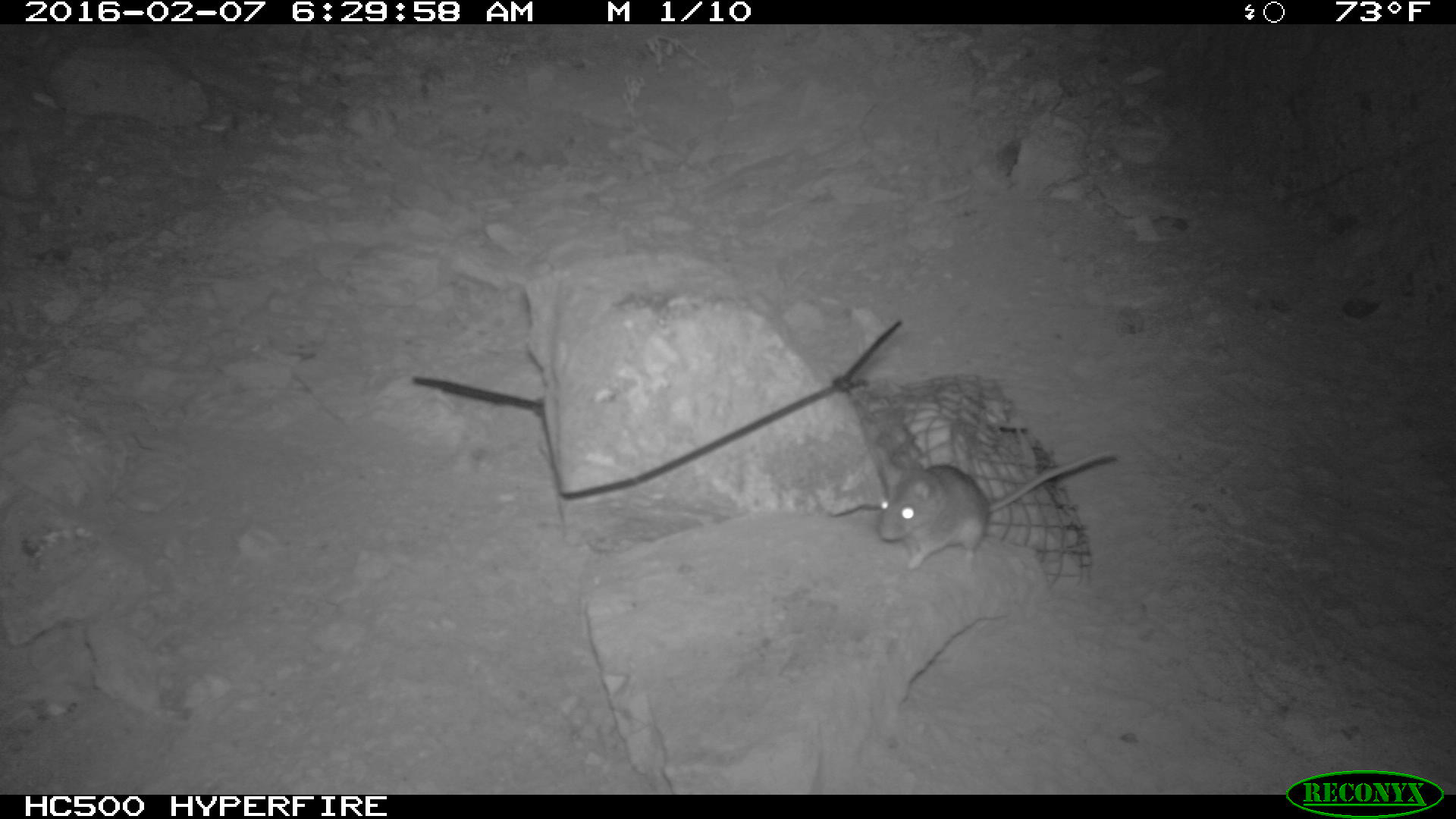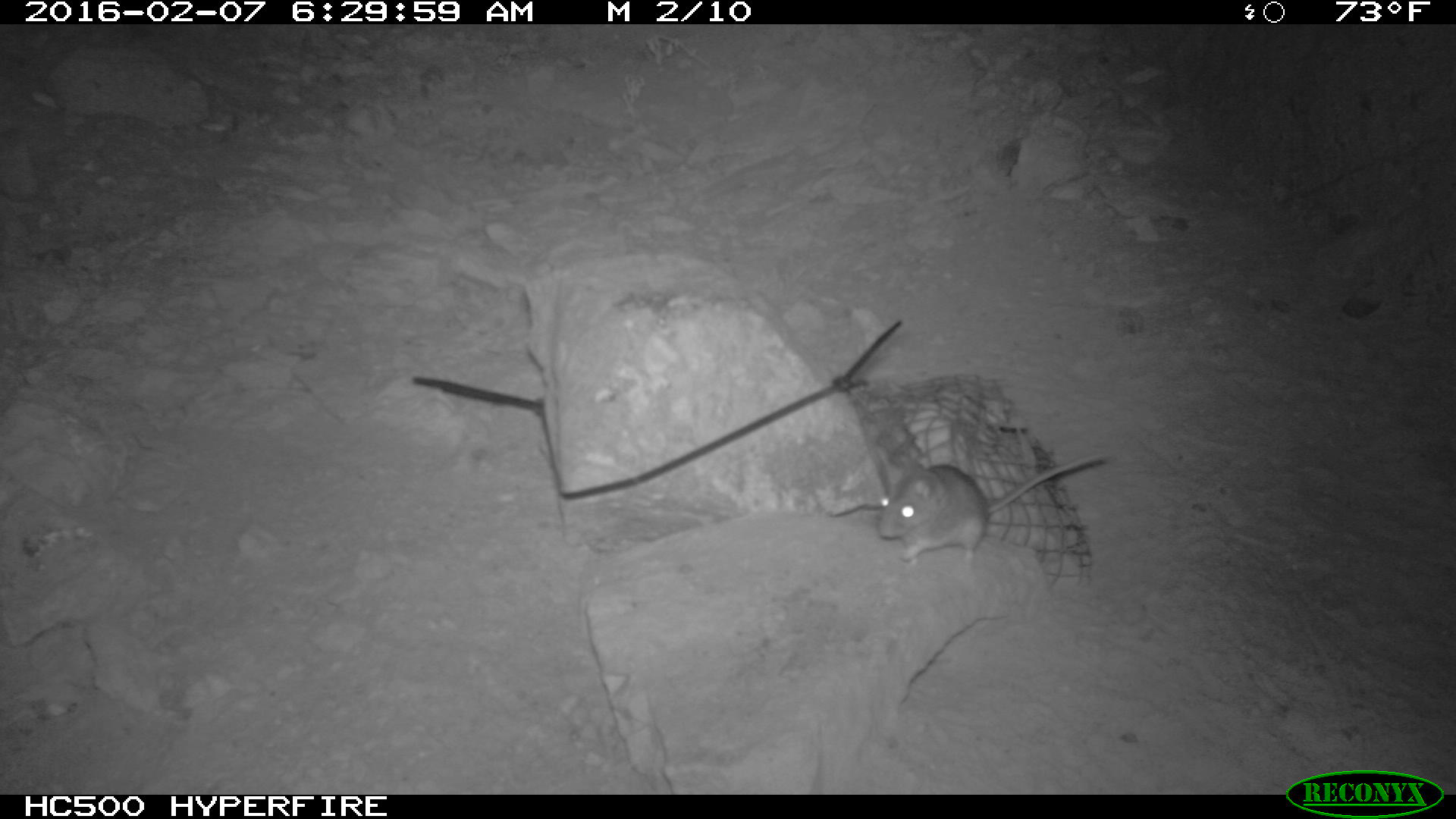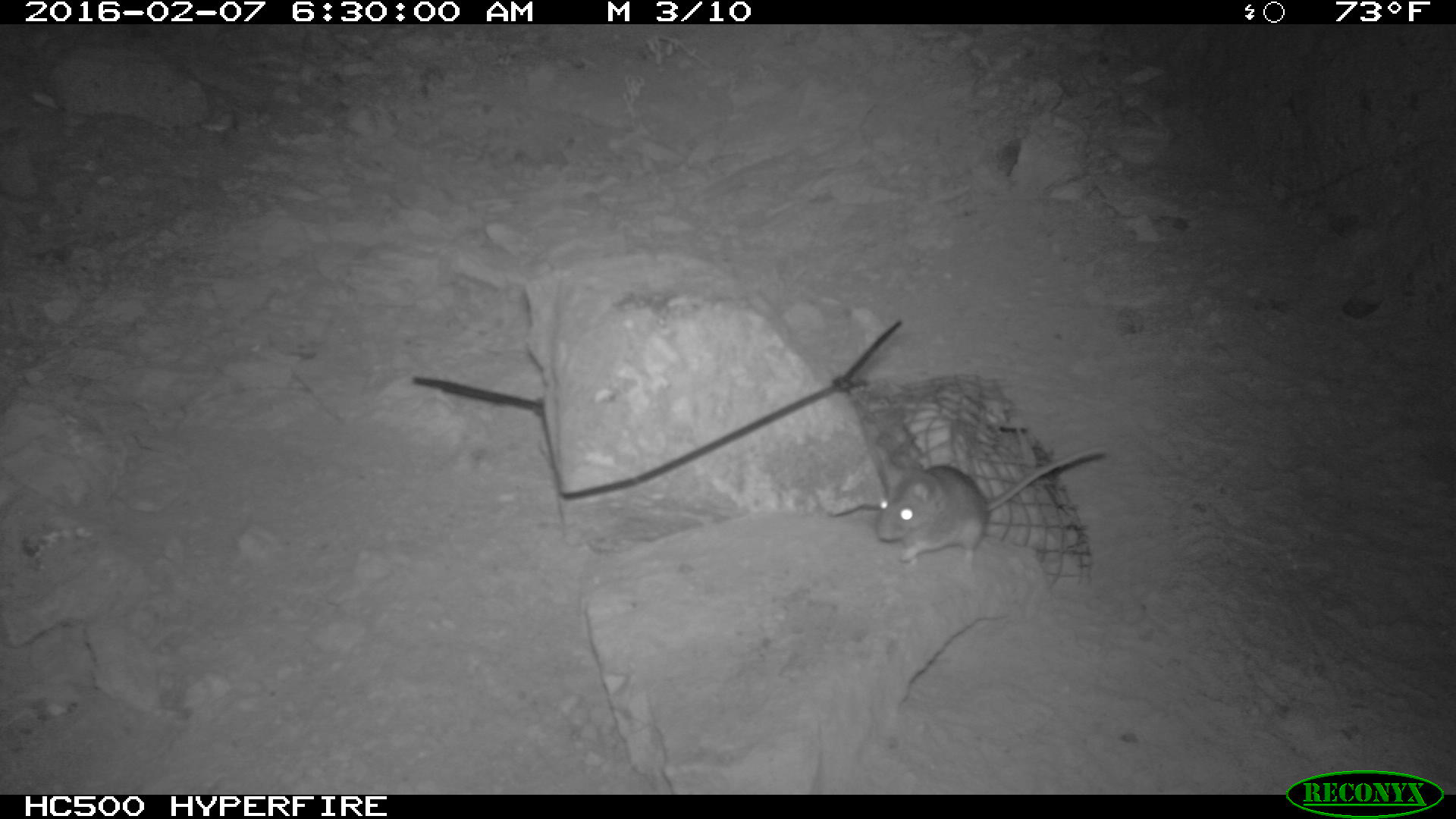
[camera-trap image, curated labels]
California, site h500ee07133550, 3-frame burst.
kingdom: Animalia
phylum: Chordata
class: Mammalia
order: Rodentia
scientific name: Rodentia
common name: rodent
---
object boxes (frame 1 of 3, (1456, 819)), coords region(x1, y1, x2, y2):
rodent: region(877, 449, 1119, 572)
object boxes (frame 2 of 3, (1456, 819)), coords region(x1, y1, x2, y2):
rodent: region(874, 451, 1110, 570)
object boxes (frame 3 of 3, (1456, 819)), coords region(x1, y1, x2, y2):
rodent: region(874, 447, 1106, 576)